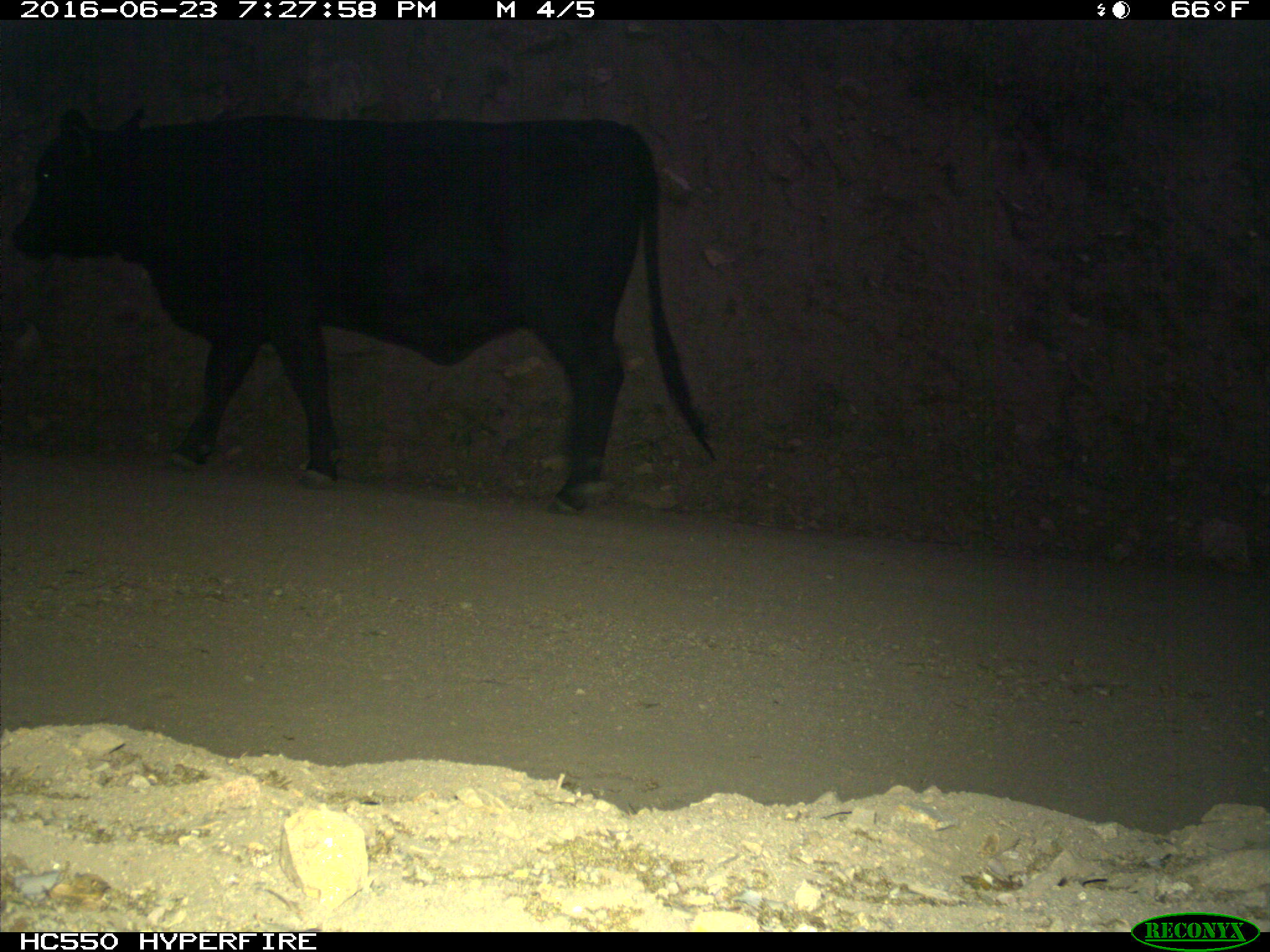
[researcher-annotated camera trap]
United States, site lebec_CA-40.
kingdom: Animalia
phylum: Chordata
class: Mammalia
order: Artiodactyla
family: Bovidae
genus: Bos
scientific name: Bos taurus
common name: domestic cow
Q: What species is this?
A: Bos taurus (domestic cow).